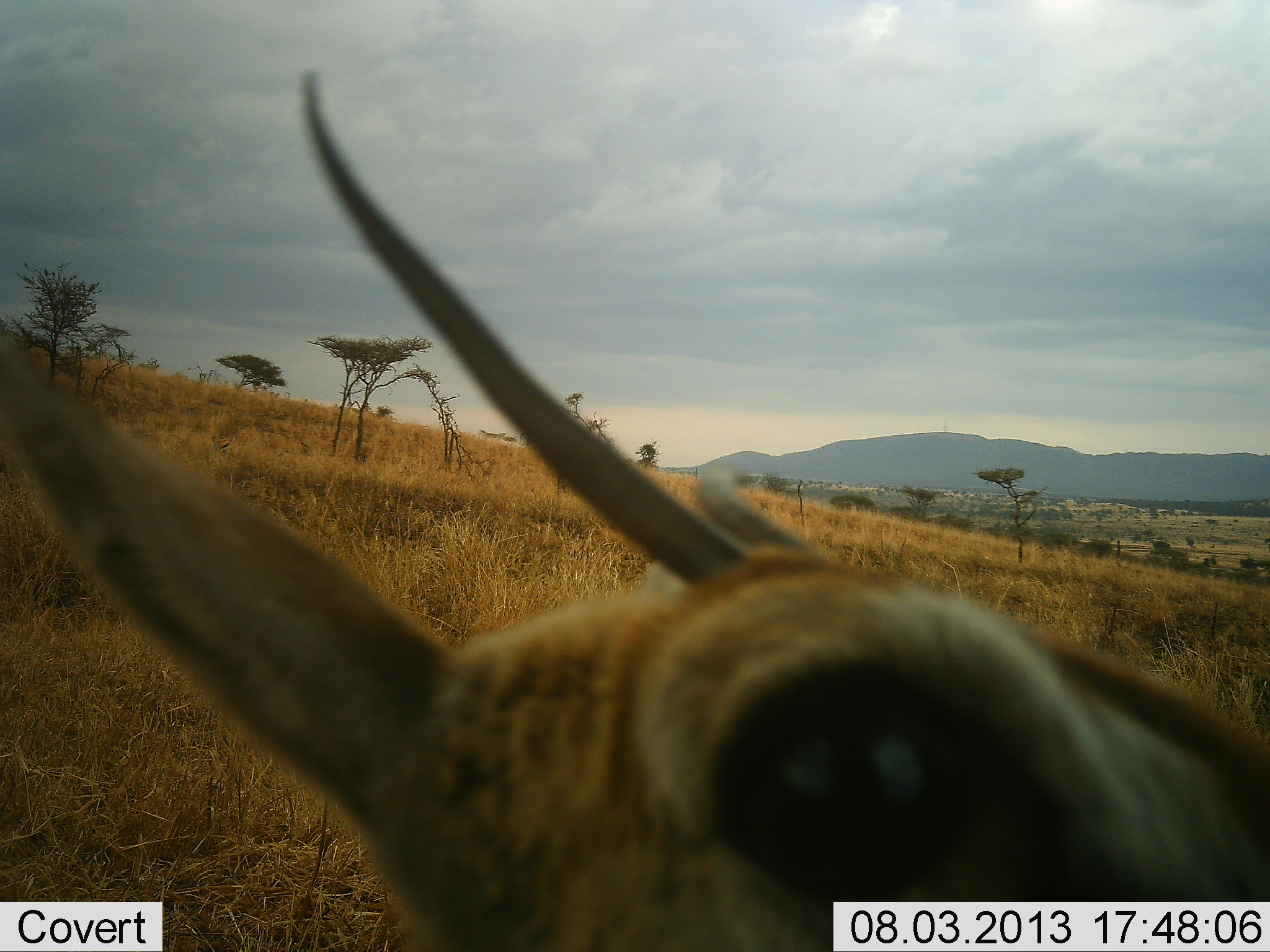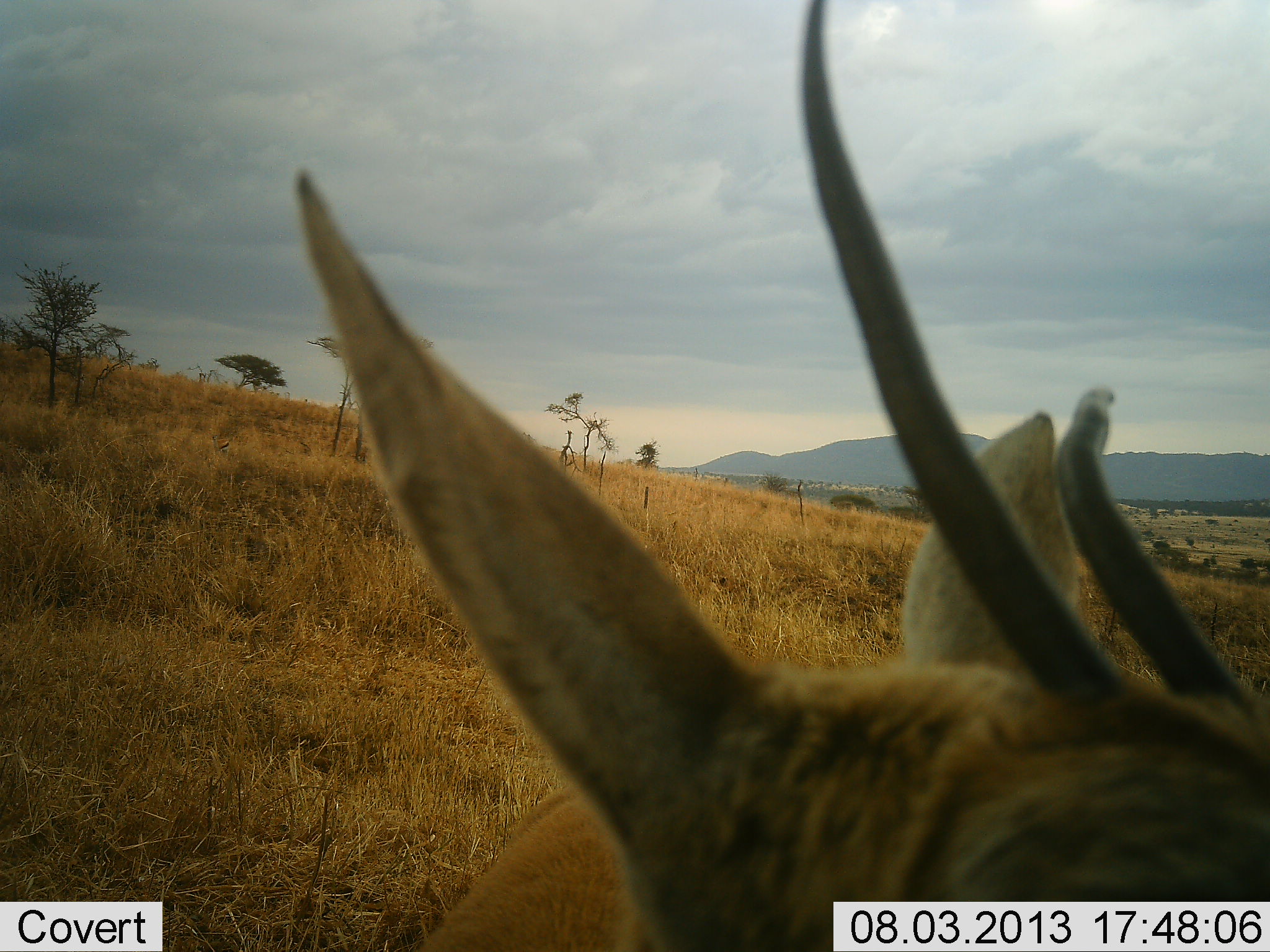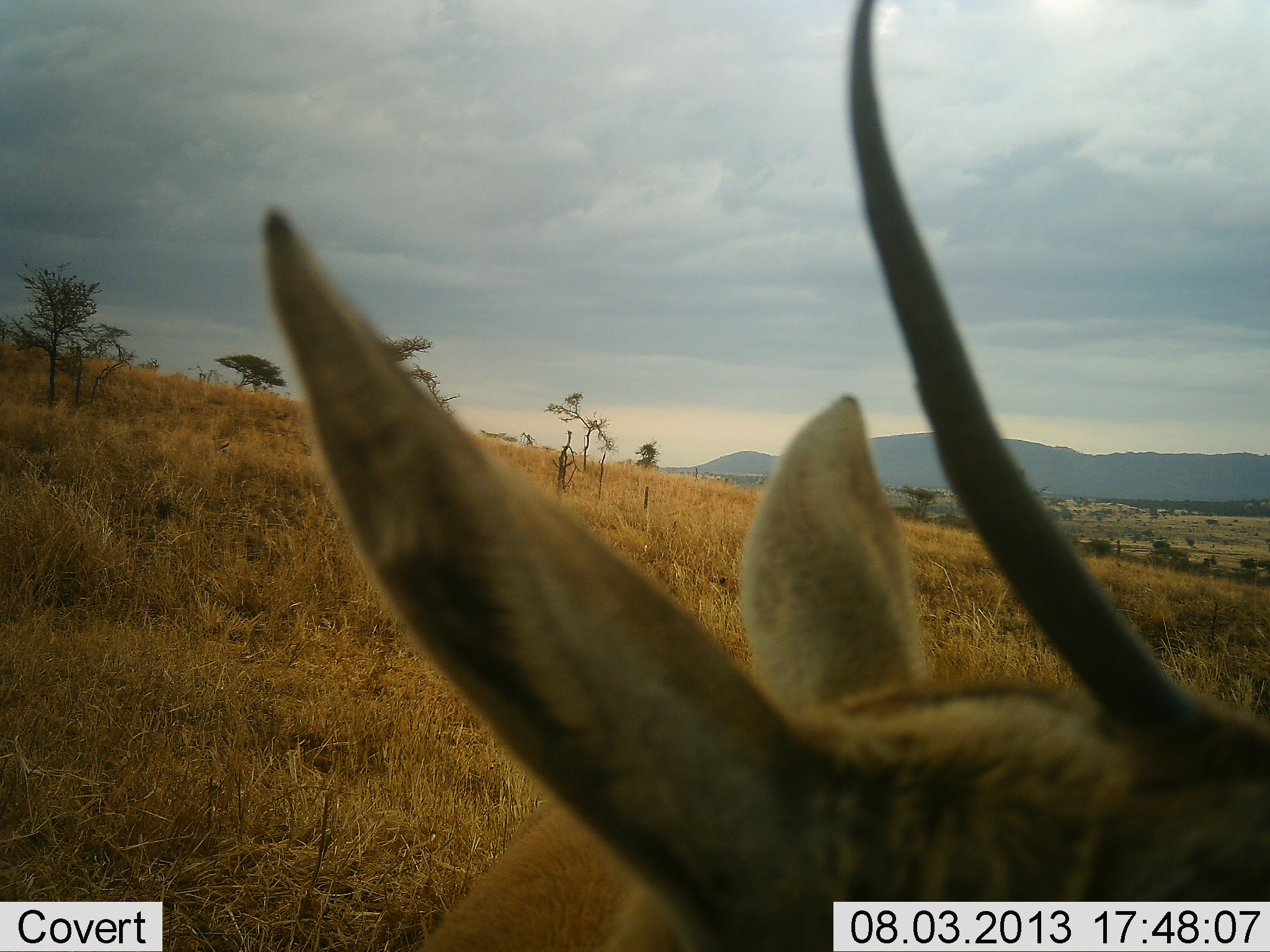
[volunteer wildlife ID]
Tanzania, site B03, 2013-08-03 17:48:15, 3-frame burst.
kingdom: Animalia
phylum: Chordata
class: Mammalia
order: Artiodactyla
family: Bovidae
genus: Eudorcas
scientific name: Eudorcas thomsonii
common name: thomson's gazelle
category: gazellethomsons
Gazellethomsons (thomson's gazelle) (Eudorcas thomsonii), count 1. Behavior (volunteer vote fractions): standing 80%, resting 10%, moving 10%, interacting 0%. Young present (vote fraction): 0%. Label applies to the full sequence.